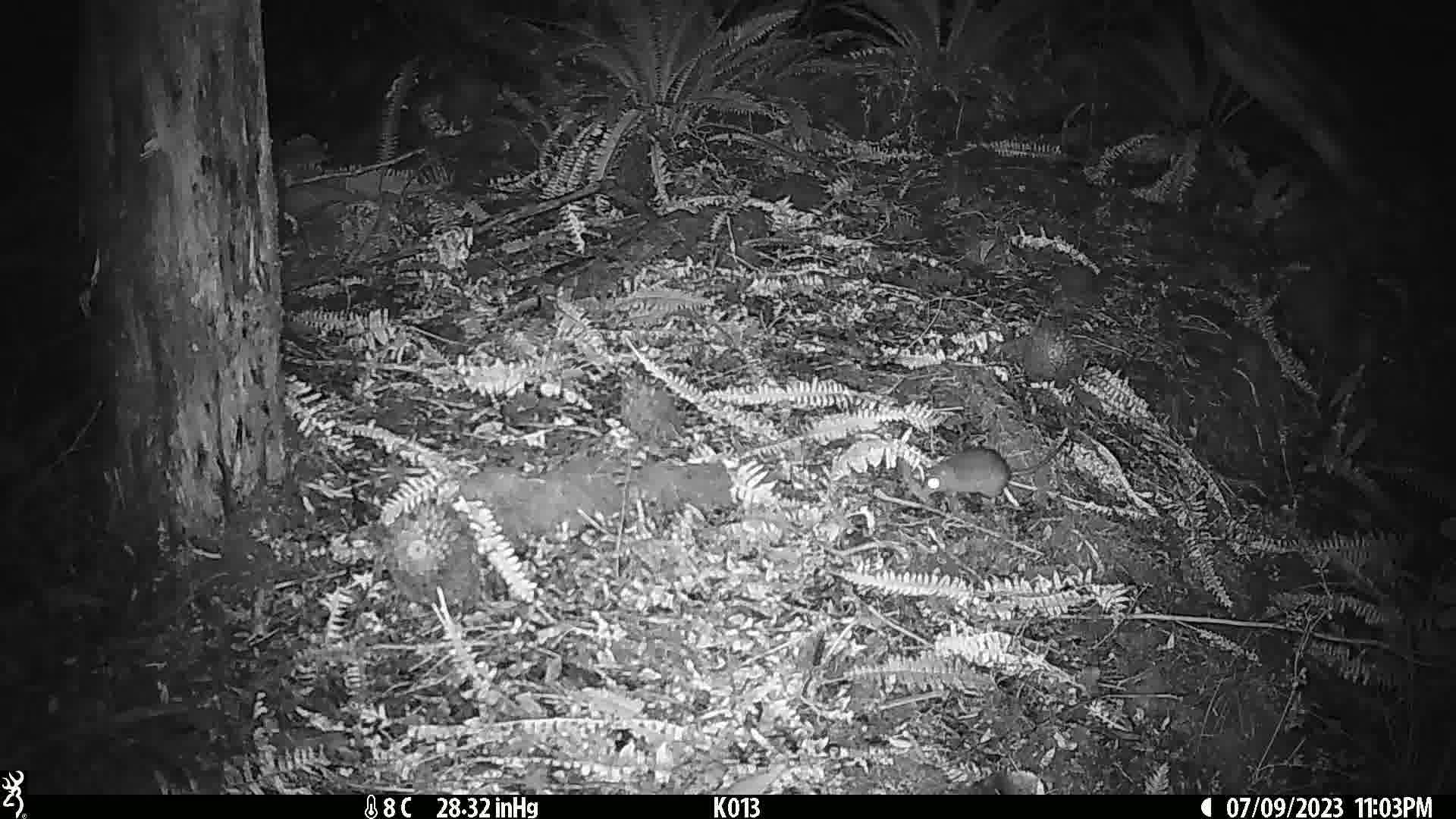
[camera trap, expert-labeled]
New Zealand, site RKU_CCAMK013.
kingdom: Animalia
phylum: Chordata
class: Mammalia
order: Rodentia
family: Muridae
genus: Rattus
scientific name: Rattus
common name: rat